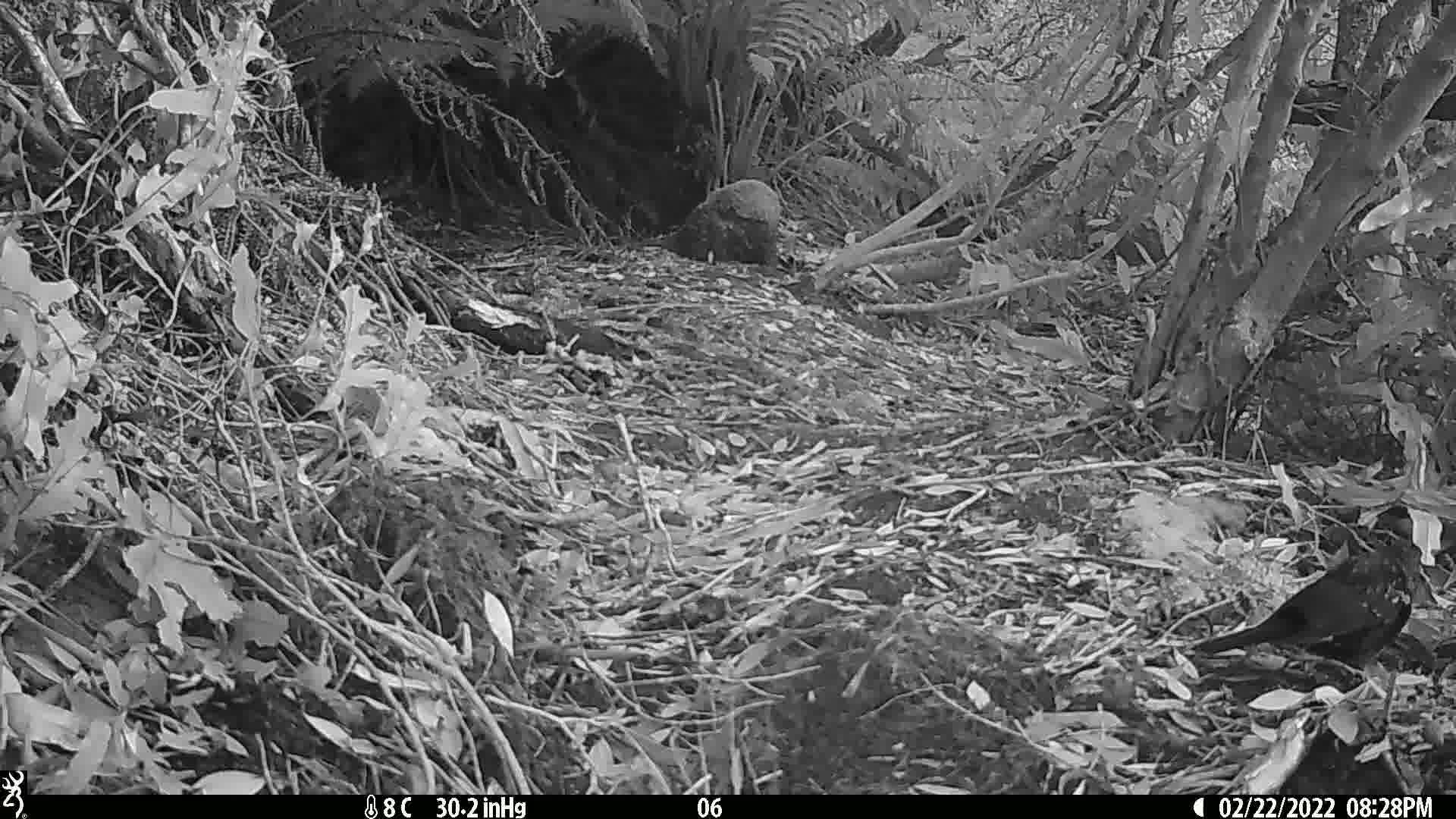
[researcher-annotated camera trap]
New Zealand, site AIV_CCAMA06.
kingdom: Animalia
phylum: Chordata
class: Aves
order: Passeriformes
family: Turdidae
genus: Turdus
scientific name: Turdus merula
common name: eurasian blackbird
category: blackbird